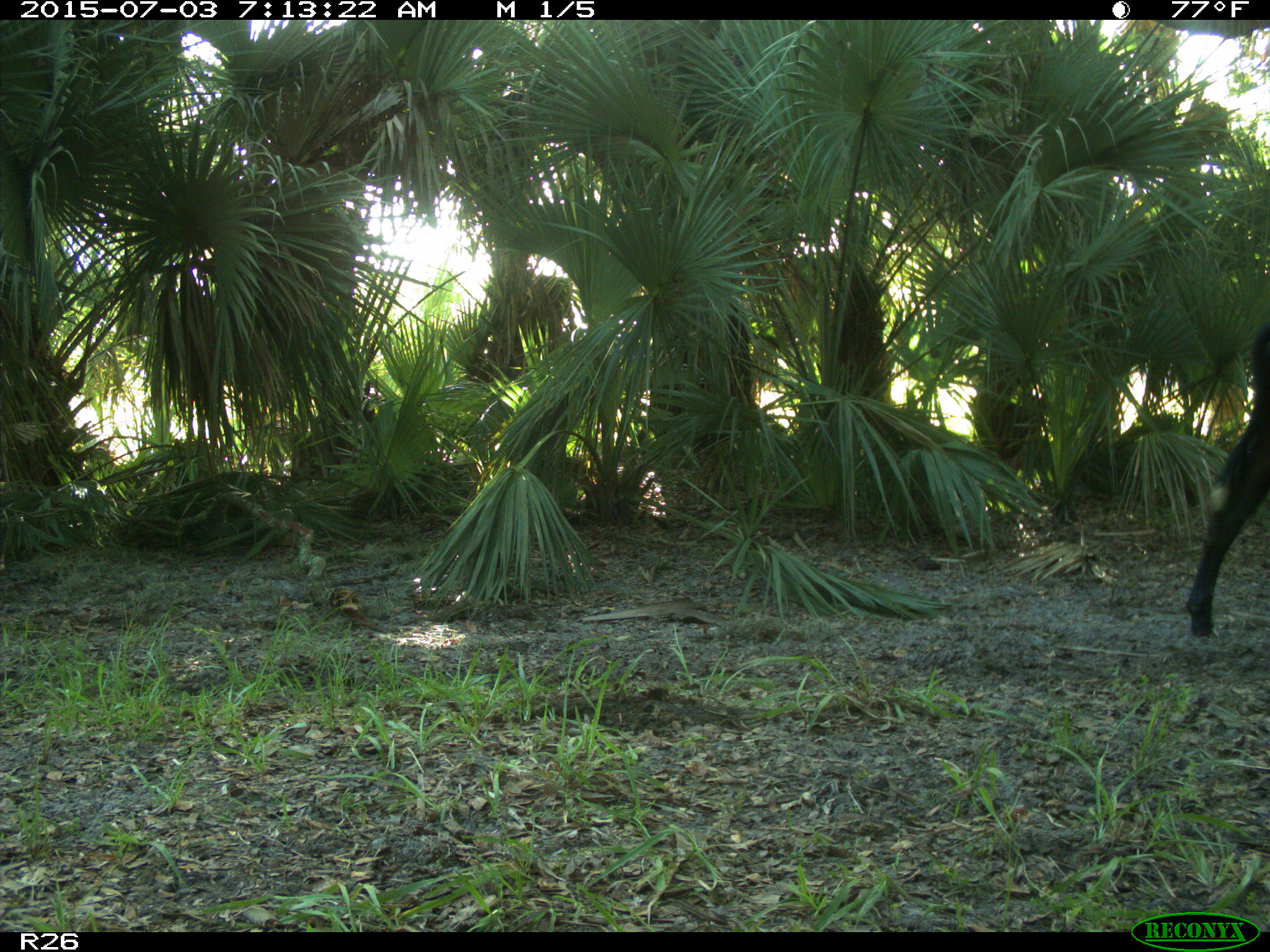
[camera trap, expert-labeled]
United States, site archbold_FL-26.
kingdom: Animalia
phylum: Chordata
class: Mammalia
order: Artiodactyla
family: Bovidae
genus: Bos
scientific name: Bos taurus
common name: domestic cow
Bos taurus (domestic cow).